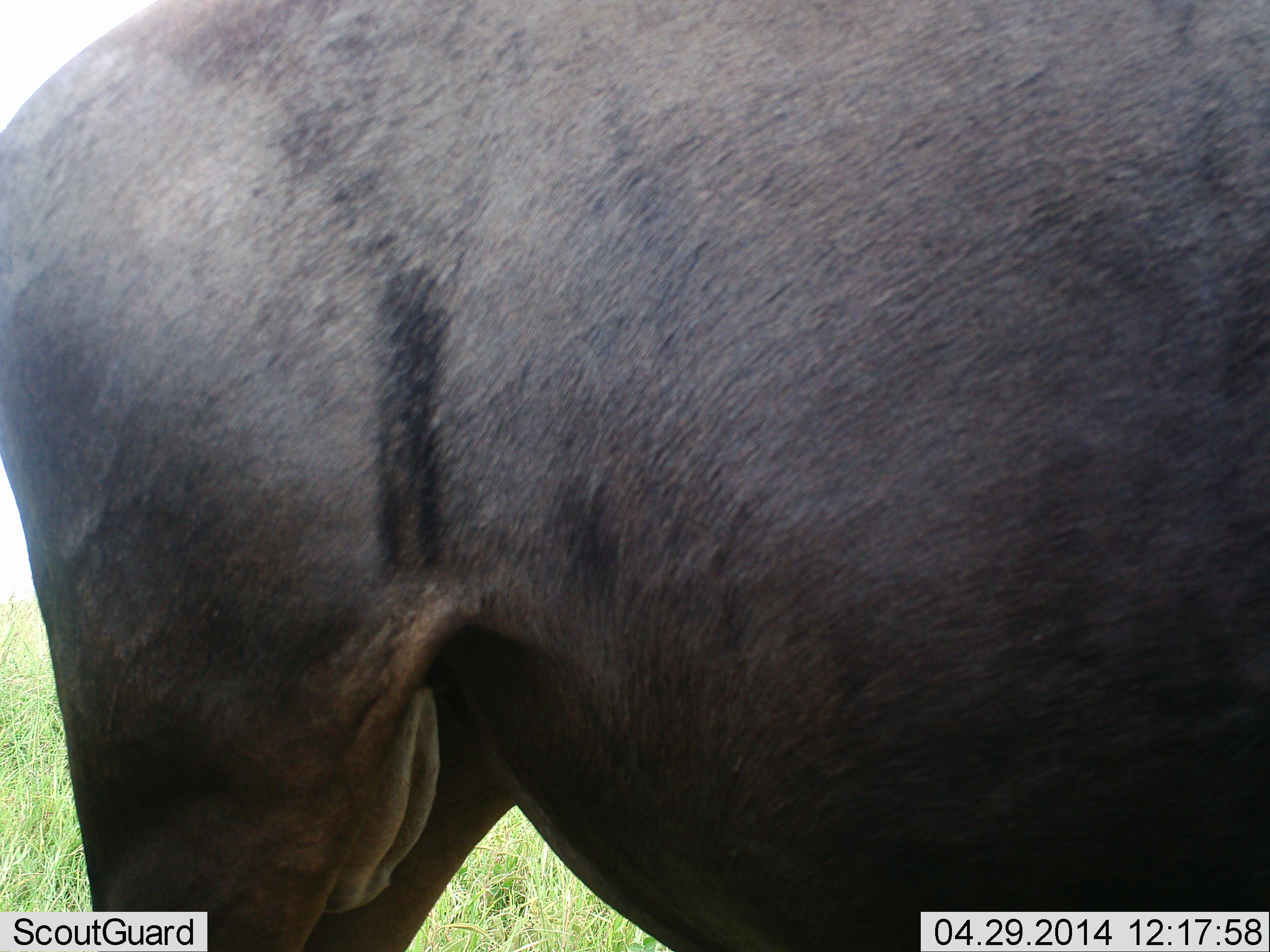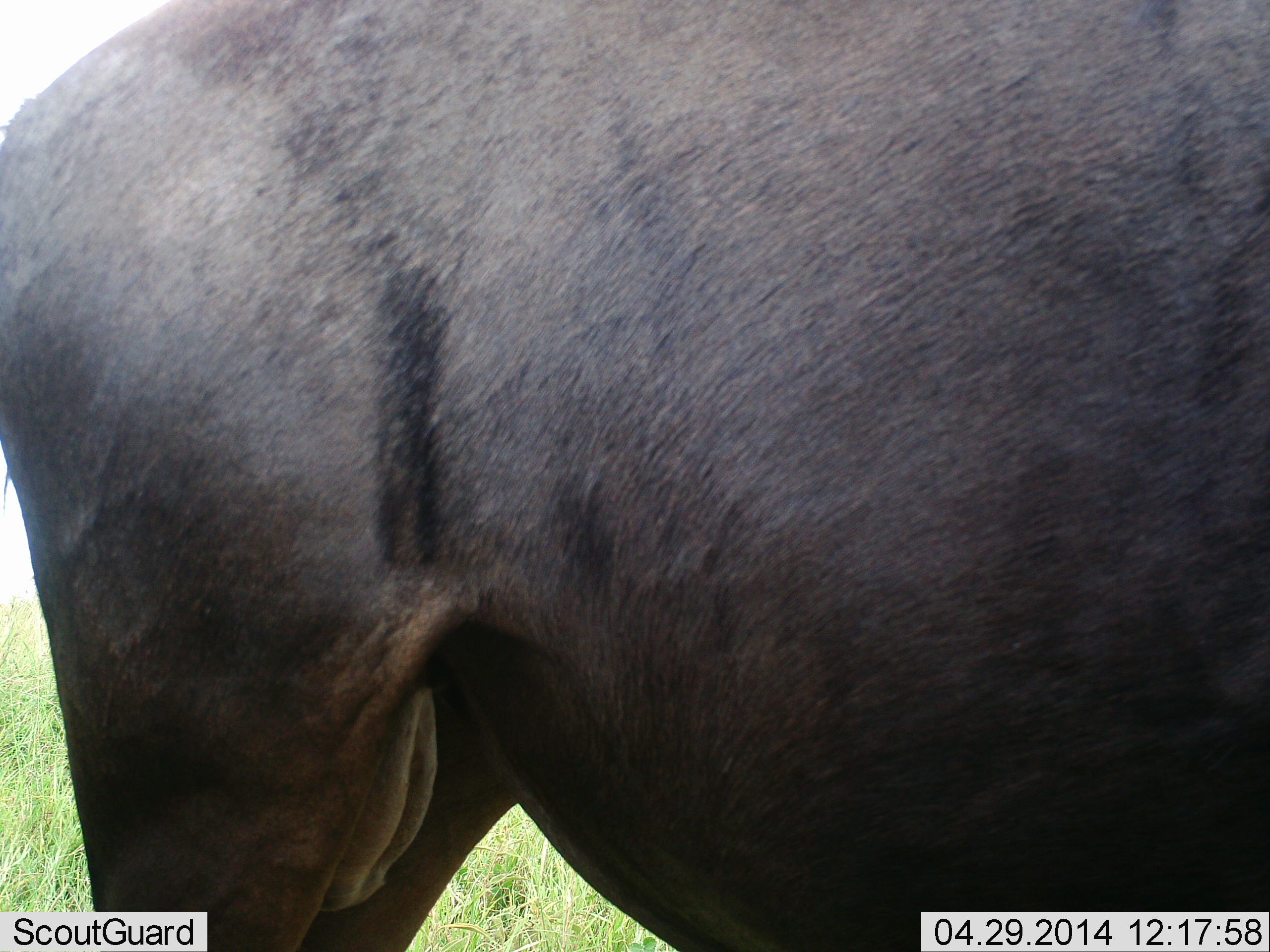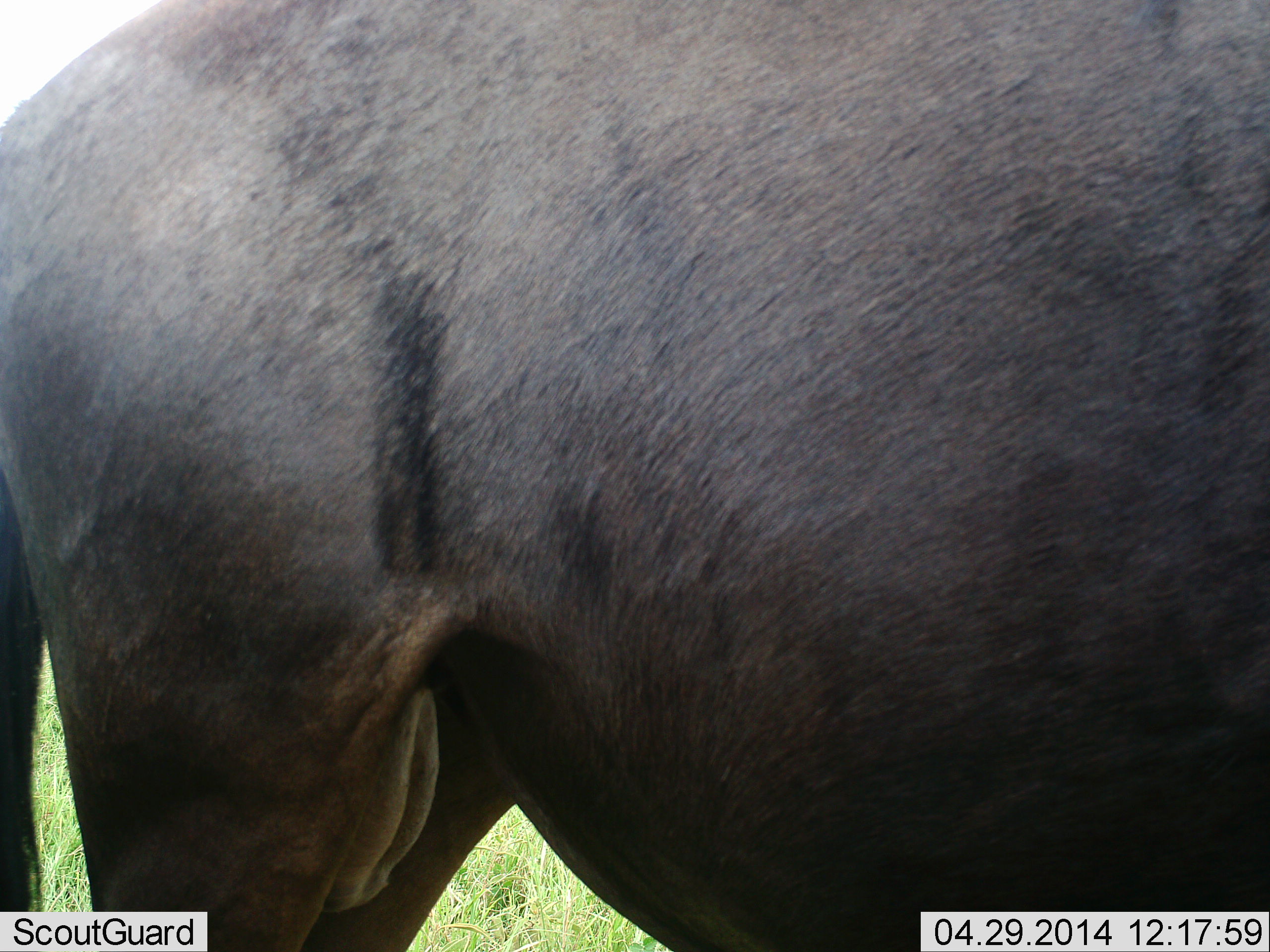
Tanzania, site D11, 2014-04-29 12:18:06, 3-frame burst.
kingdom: Animalia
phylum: Chordata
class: Mammalia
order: Artiodactyla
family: Bovidae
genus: Connochaetes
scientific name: Connochaetes taurinus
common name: blue wildebeest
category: wildebeest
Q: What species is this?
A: Wildebeest (blue wildebeest) (Connochaetes taurinus).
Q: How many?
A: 1.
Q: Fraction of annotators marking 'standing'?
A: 100%.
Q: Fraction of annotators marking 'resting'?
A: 0%.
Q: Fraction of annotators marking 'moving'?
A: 0%.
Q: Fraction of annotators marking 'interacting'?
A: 0%.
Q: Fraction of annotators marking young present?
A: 0%.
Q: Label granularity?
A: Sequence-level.